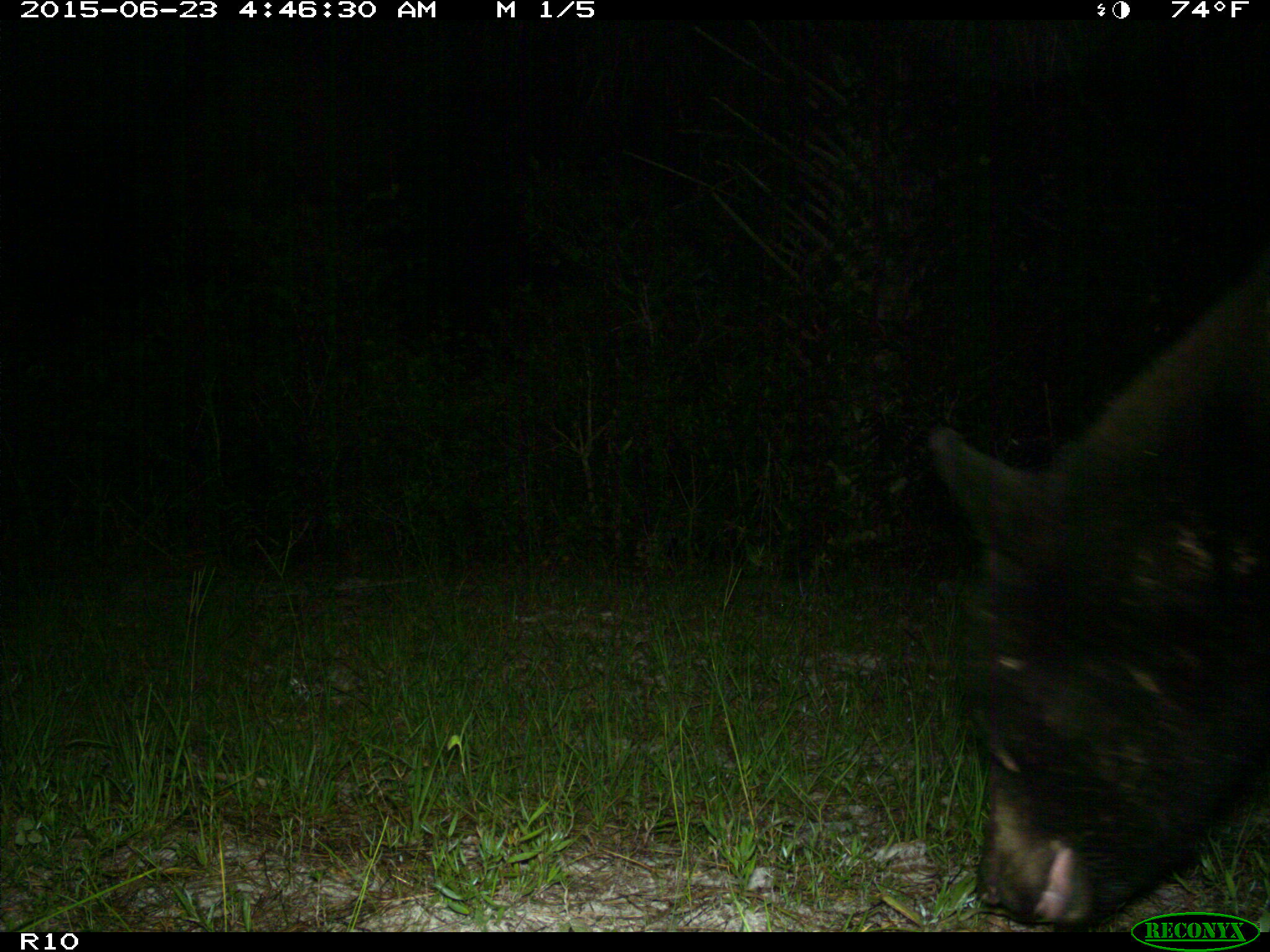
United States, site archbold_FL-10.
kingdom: Animalia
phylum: Chordata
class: Mammalia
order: Carnivora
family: Ursidae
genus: Ursus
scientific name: Ursus americanus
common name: american black bear